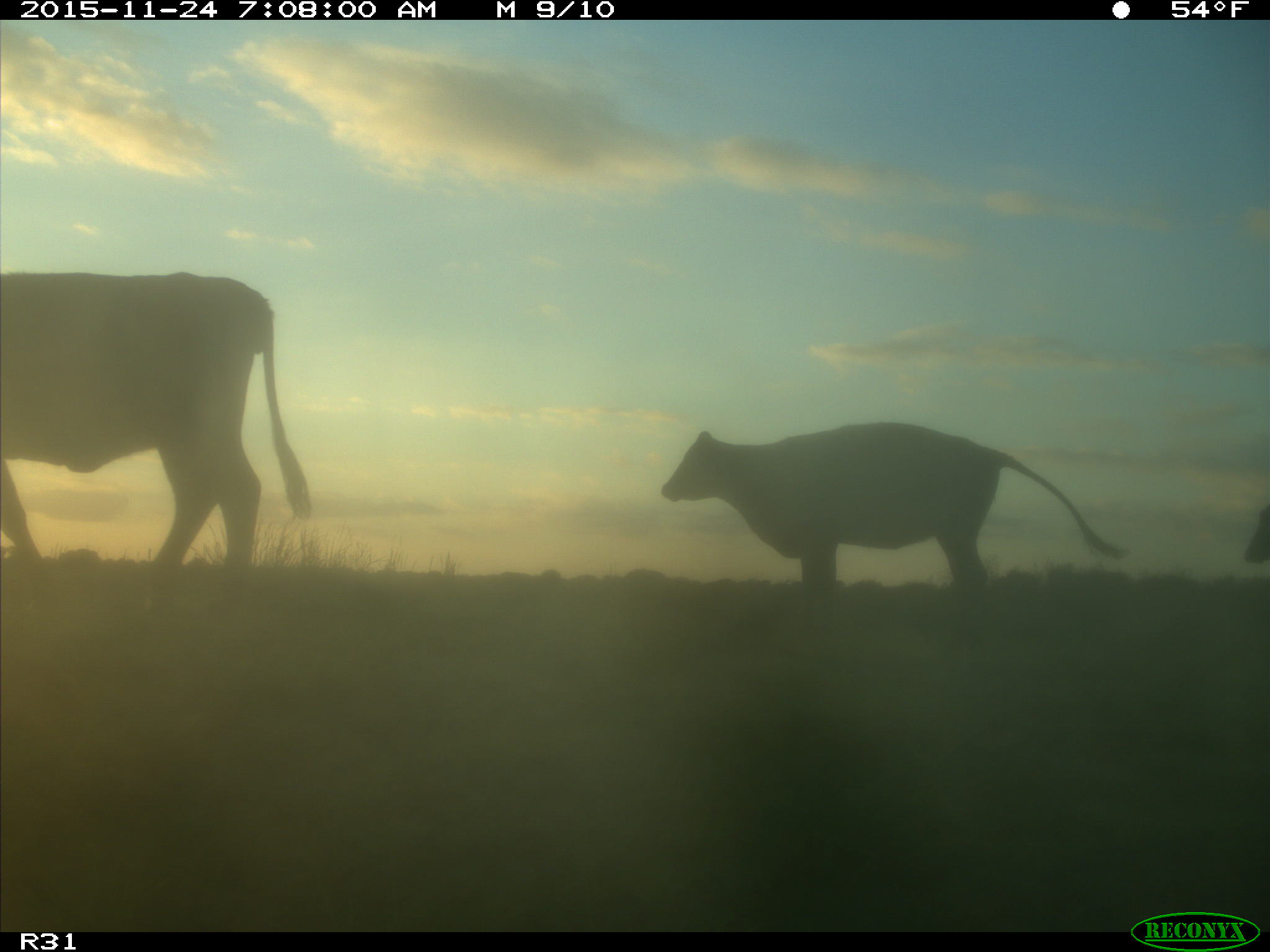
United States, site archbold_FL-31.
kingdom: Animalia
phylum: Chordata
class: Mammalia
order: Artiodactyla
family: Bovidae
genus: Bos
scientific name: Bos taurus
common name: domestic cow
Bos taurus (domestic cow).